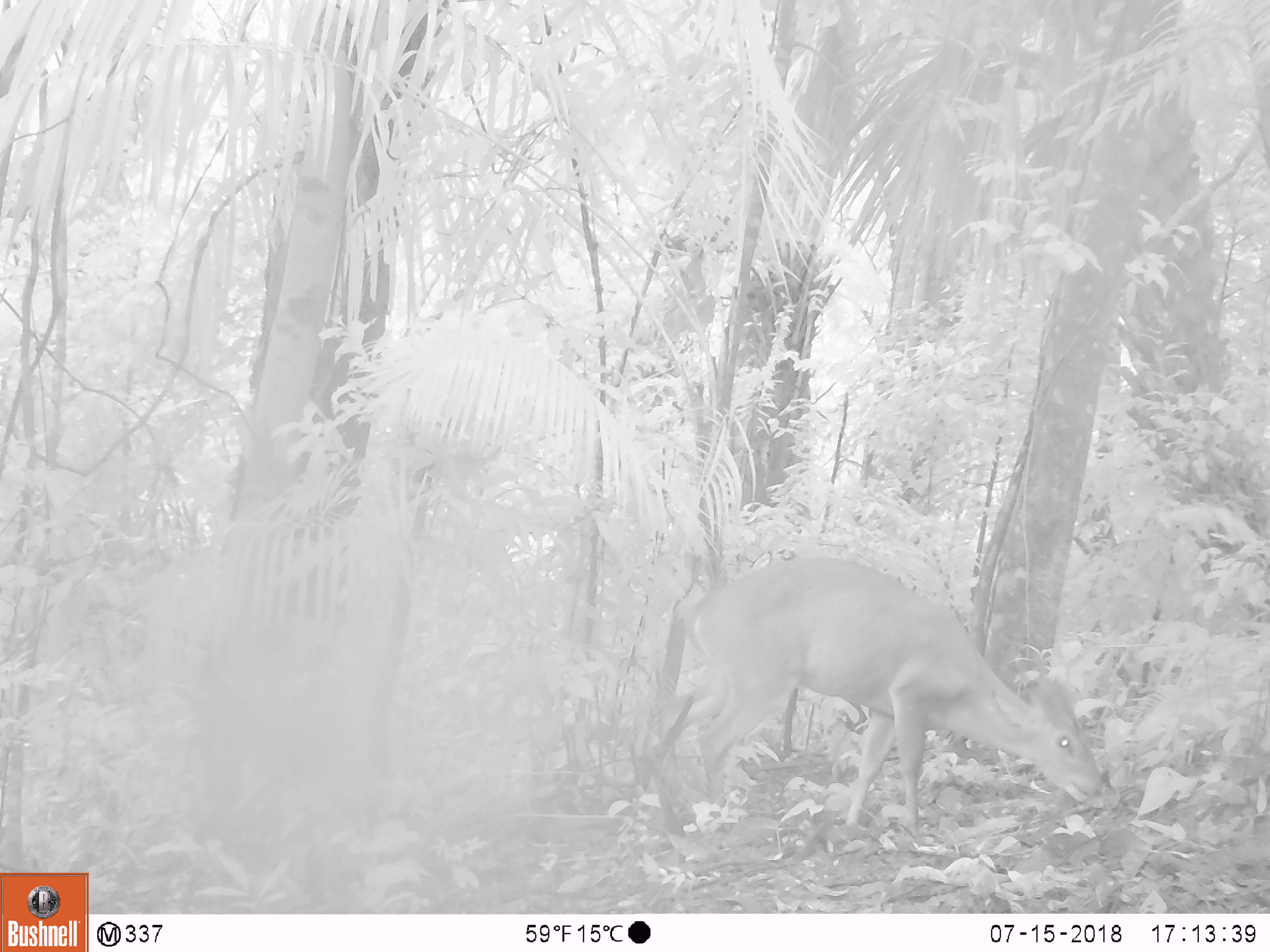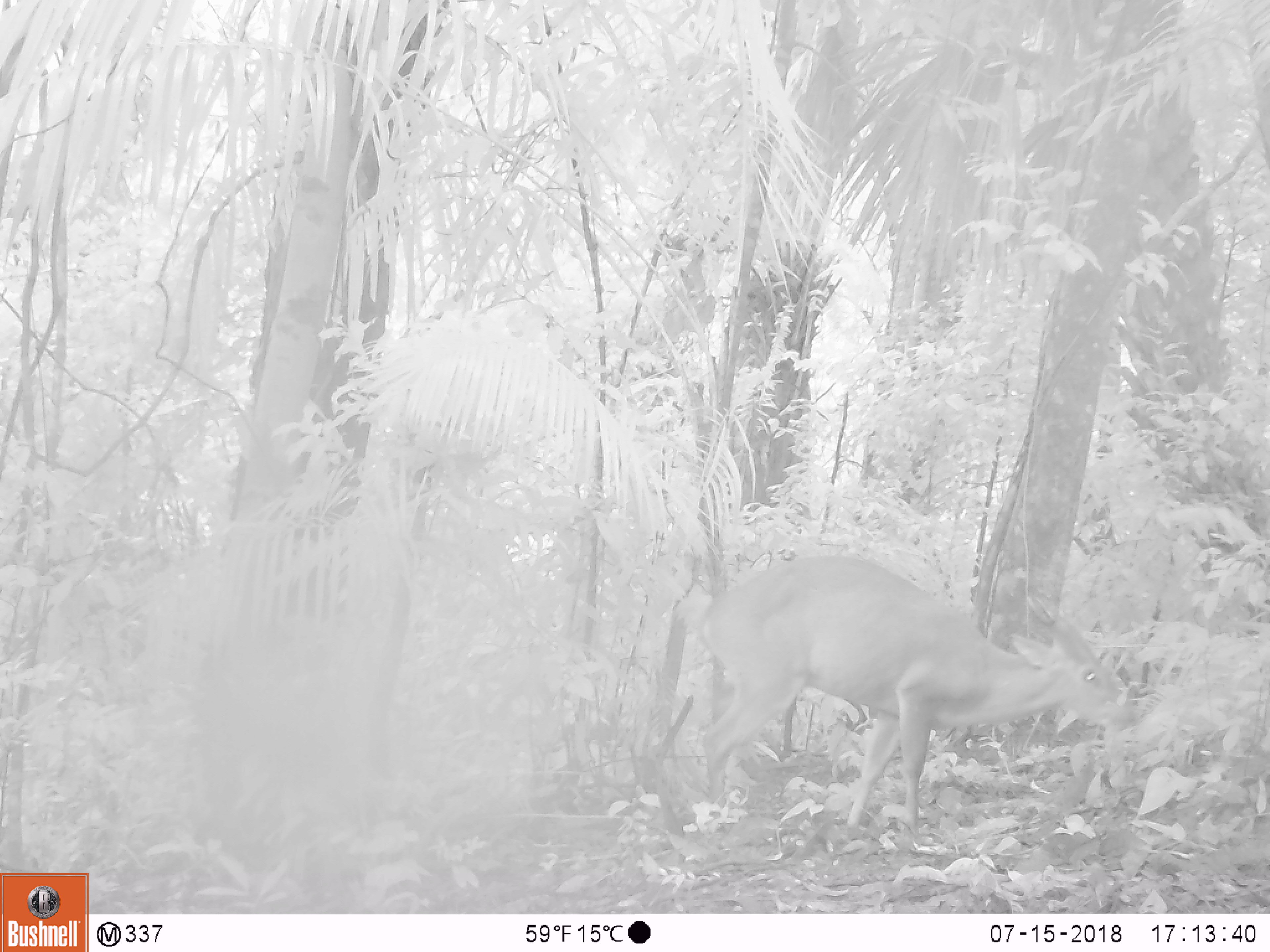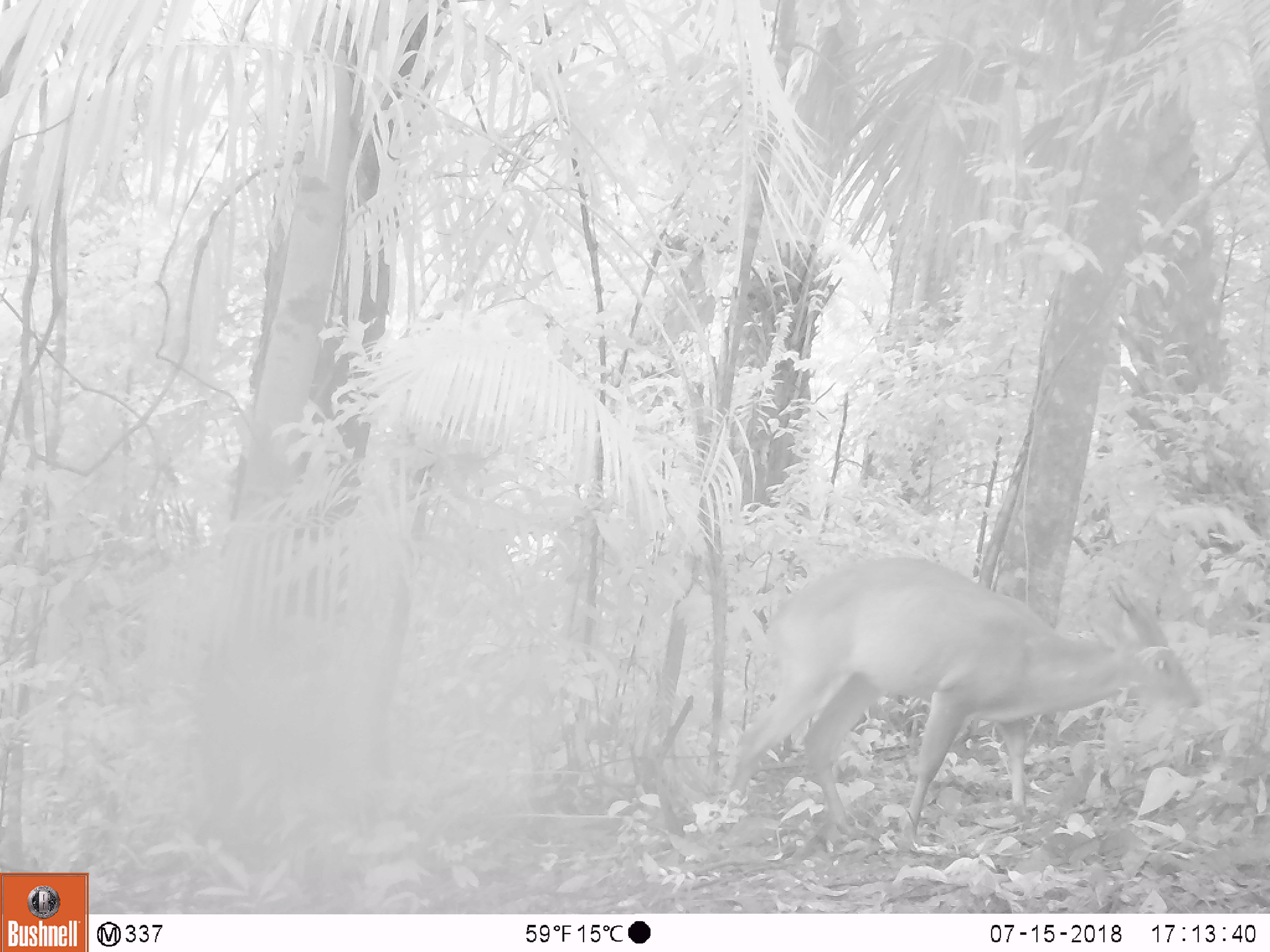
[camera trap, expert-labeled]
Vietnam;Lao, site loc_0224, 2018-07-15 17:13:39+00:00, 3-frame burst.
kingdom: Animalia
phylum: Chordata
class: Mammalia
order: Artiodactyla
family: Cervidae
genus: Muntiacus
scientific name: Muntiacus vuquangensis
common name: large-antlered muntjac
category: large antlered muntjac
Large antlered muntjac (large-antlered muntjac) (Muntiacus vuquangensis). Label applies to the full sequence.